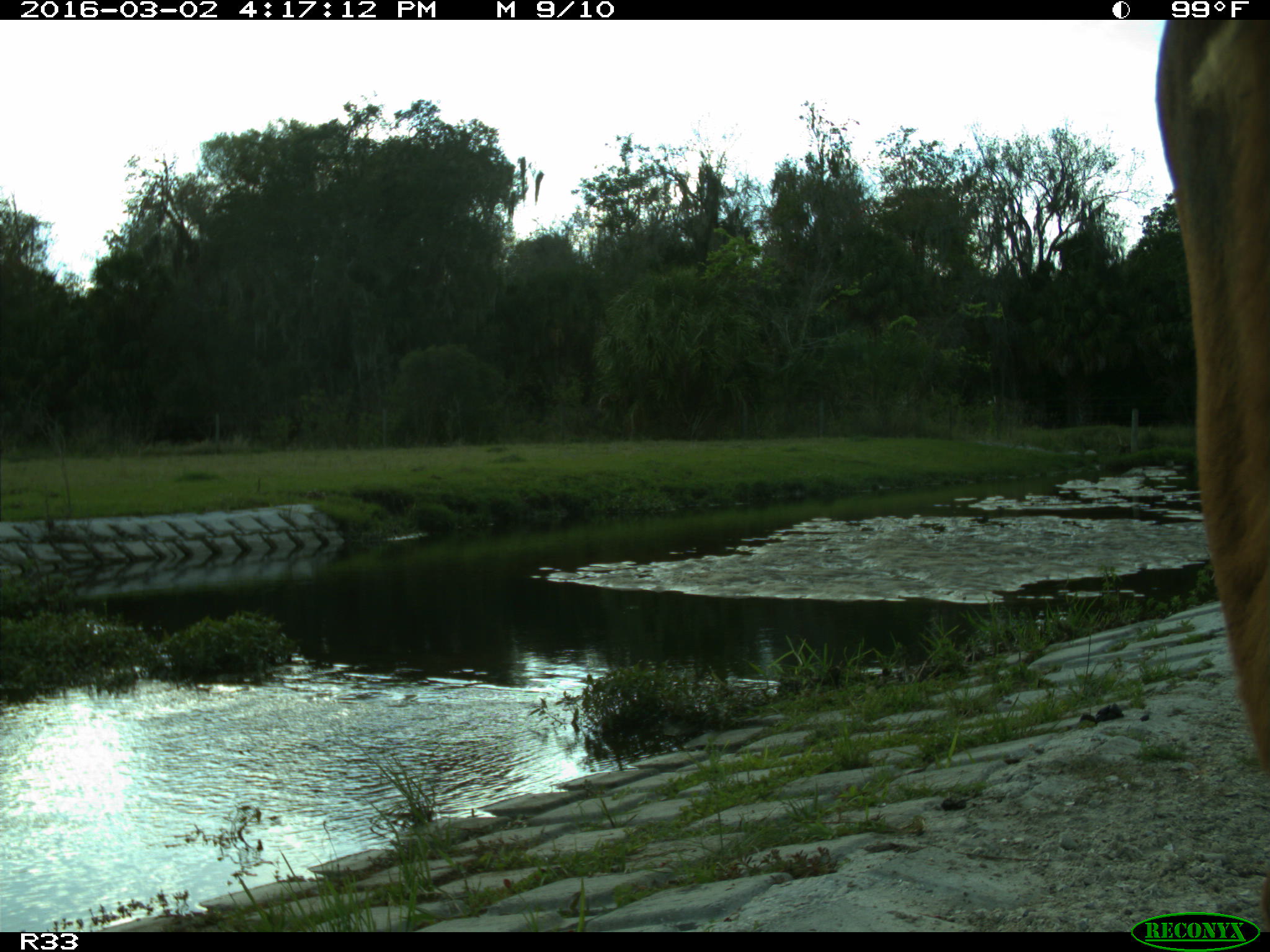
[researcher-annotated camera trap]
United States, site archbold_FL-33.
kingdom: Animalia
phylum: Chordata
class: Mammalia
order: Artiodactyla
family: Bovidae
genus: Bos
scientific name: Bos taurus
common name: domestic cow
Bos taurus (domestic cow).